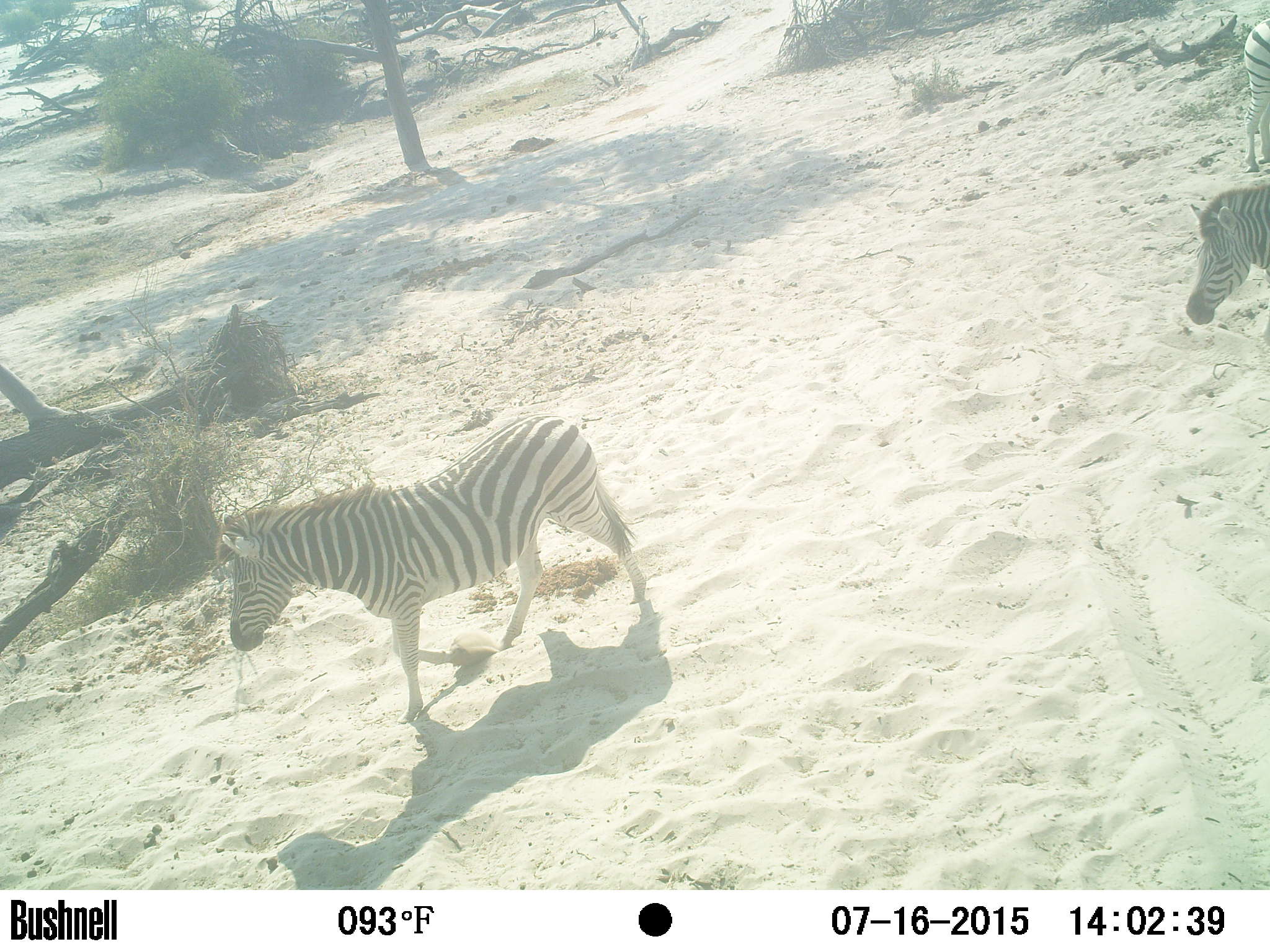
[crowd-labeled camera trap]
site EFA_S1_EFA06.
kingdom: Animalia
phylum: Chordata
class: Mammalia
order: Perissodactyla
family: Equidae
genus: Equus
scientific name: Equus quagga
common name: plains zebra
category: zebraplains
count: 3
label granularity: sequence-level